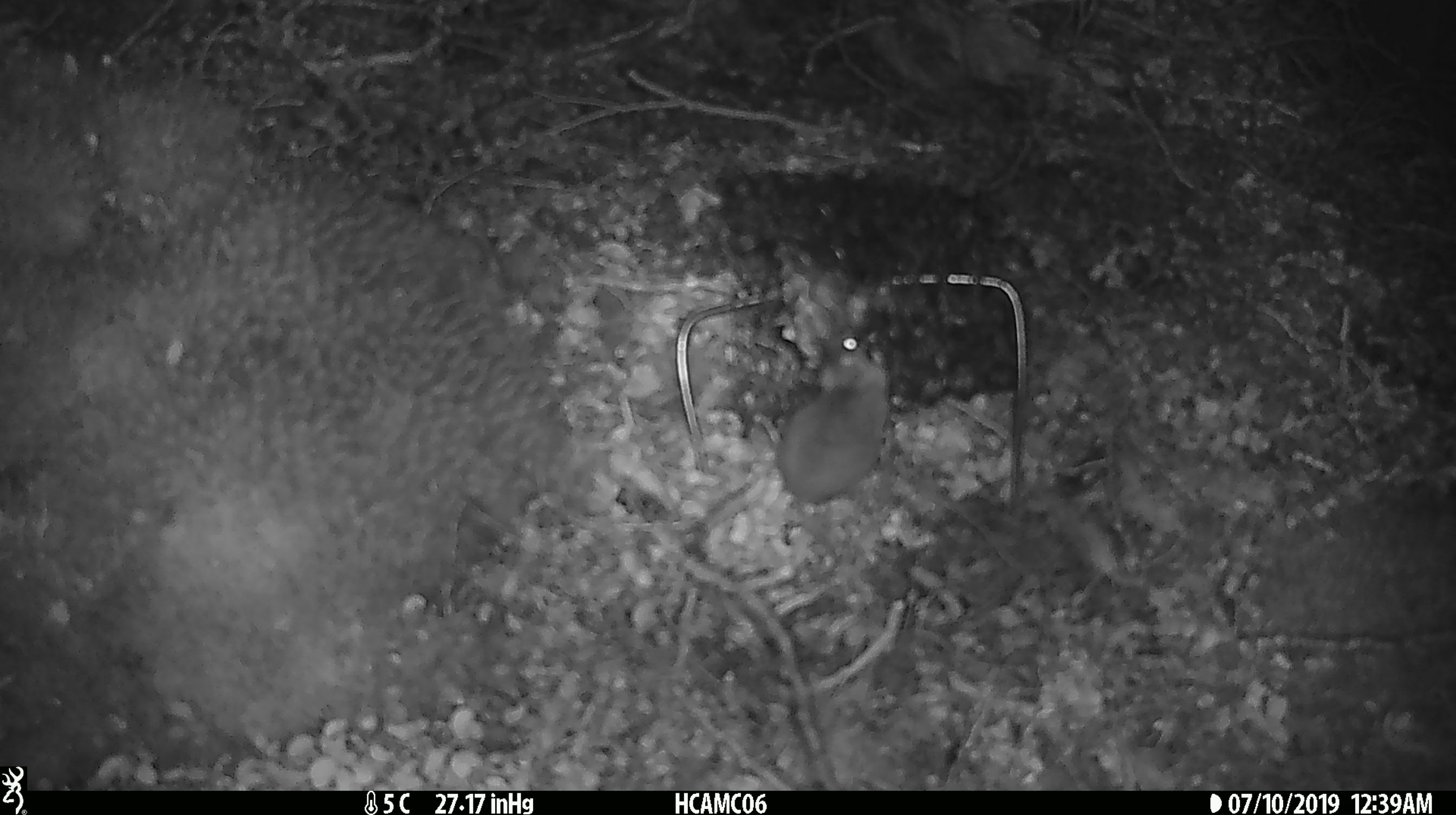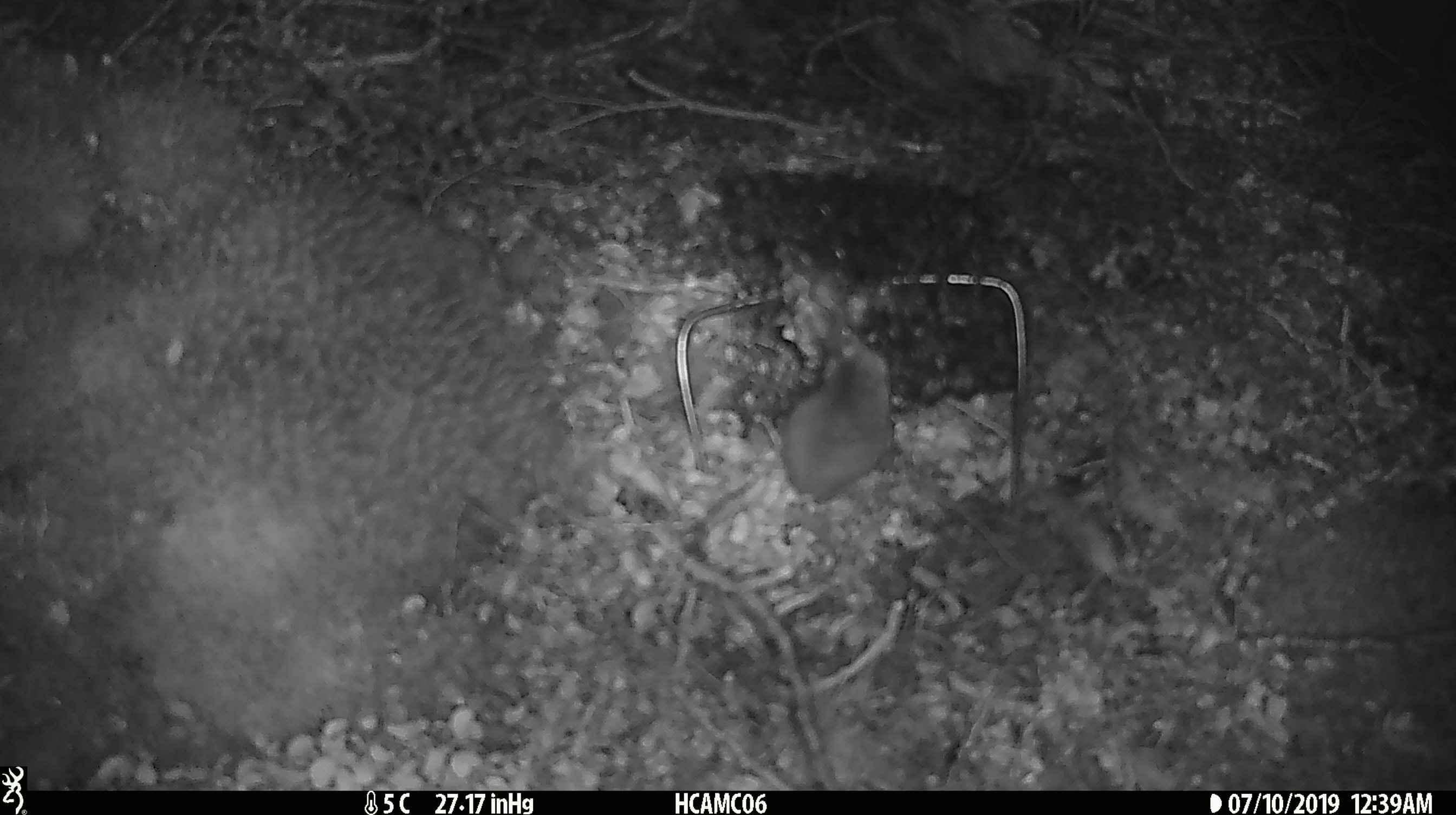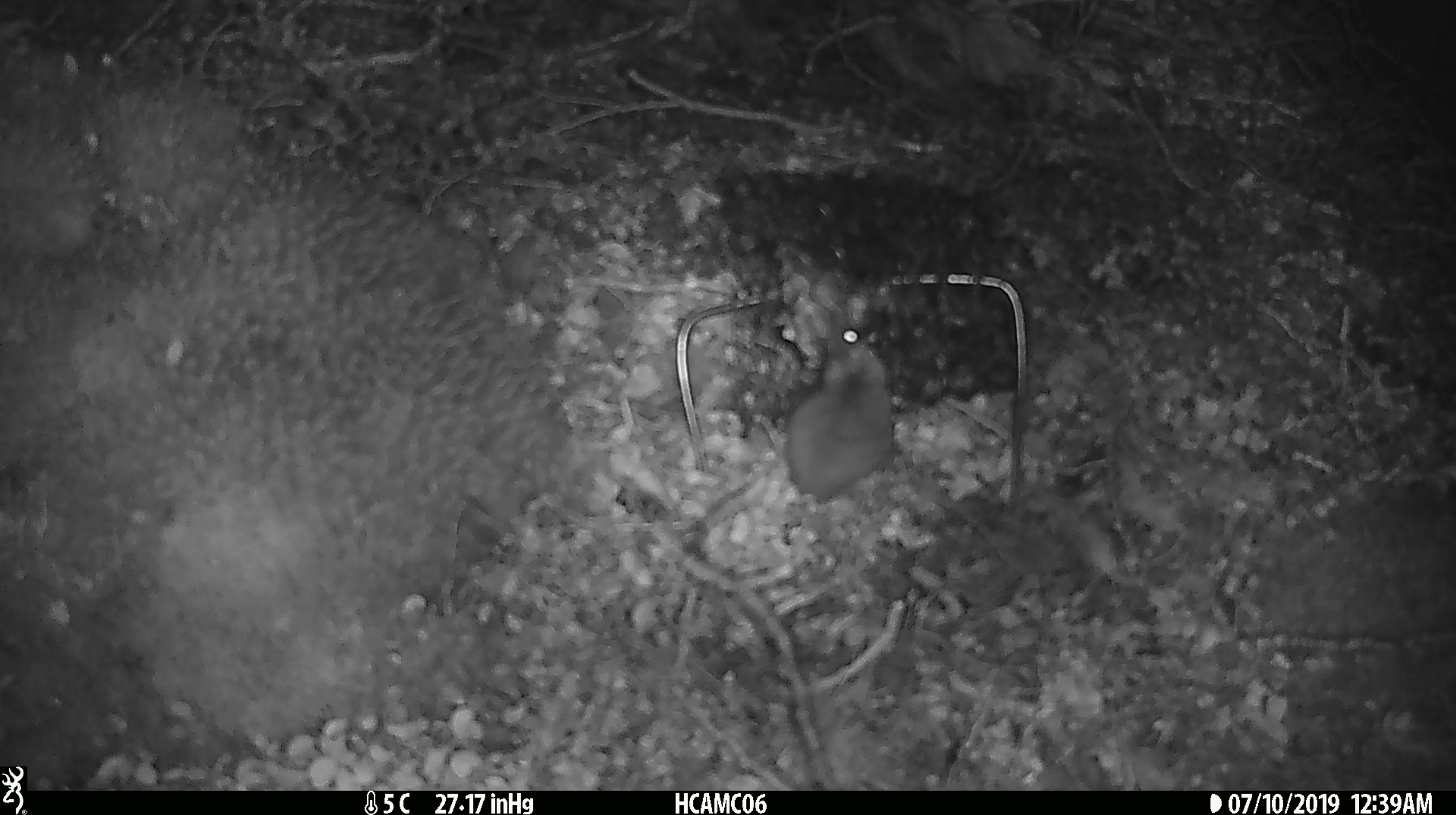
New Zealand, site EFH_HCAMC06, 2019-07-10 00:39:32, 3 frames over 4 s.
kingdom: Animalia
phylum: Chordata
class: Mammalia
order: Rodentia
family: Muridae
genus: Mus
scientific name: Mus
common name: mouse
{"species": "mouse (Mus)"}